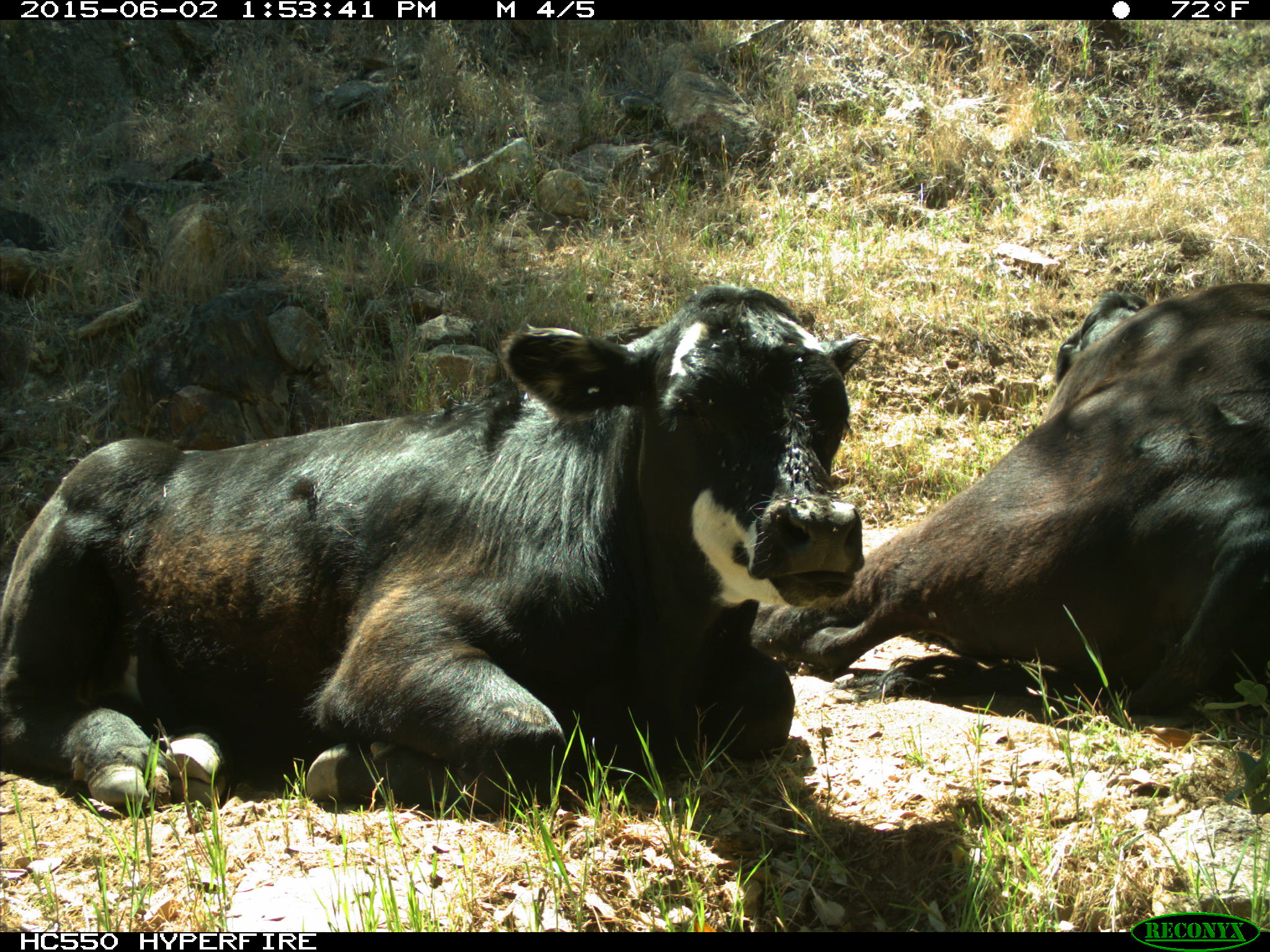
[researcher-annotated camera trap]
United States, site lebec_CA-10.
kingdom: Animalia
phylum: Chordata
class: Mammalia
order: Artiodactyla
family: Bovidae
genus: Bos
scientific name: Bos taurus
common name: domestic cow